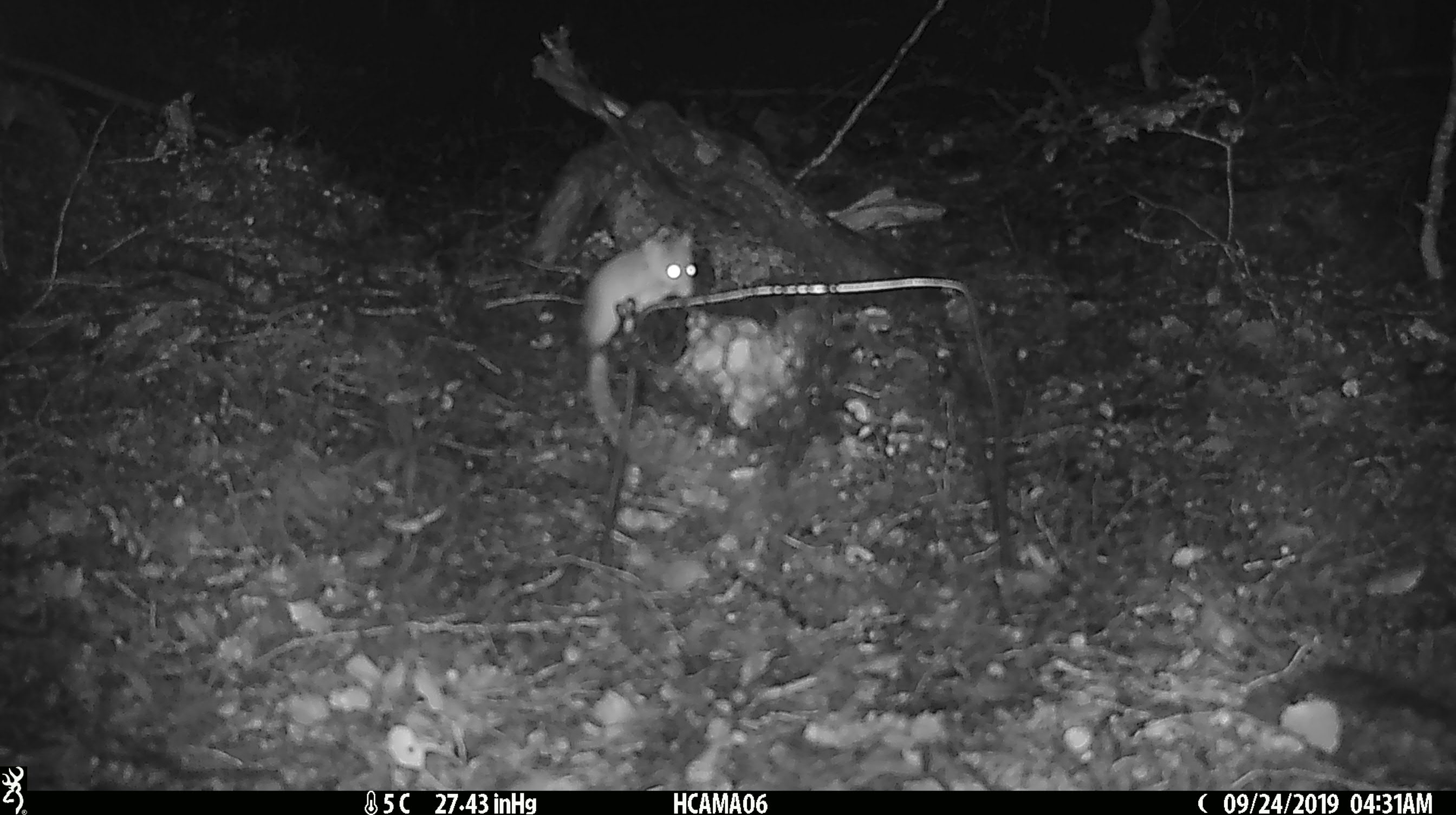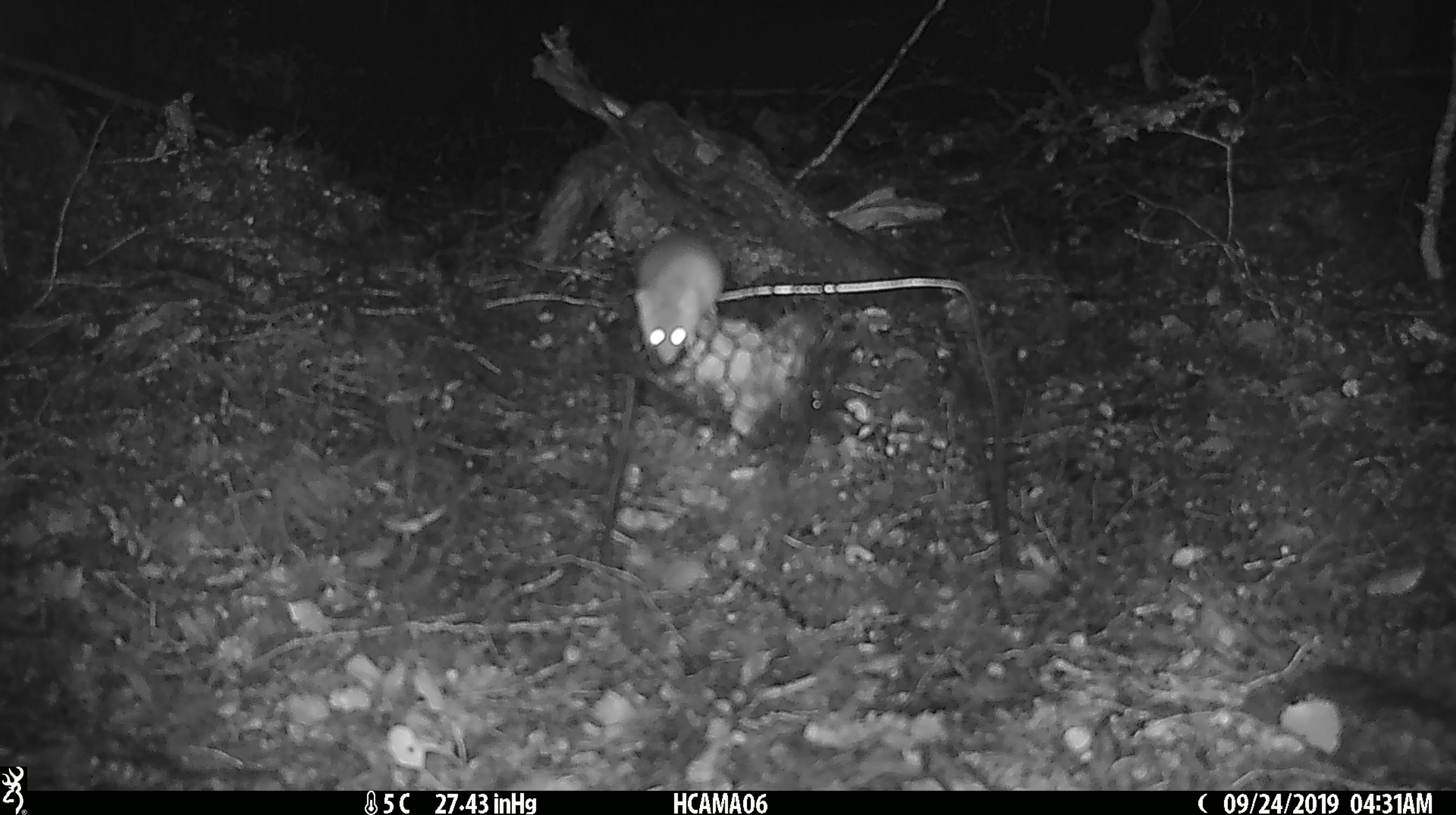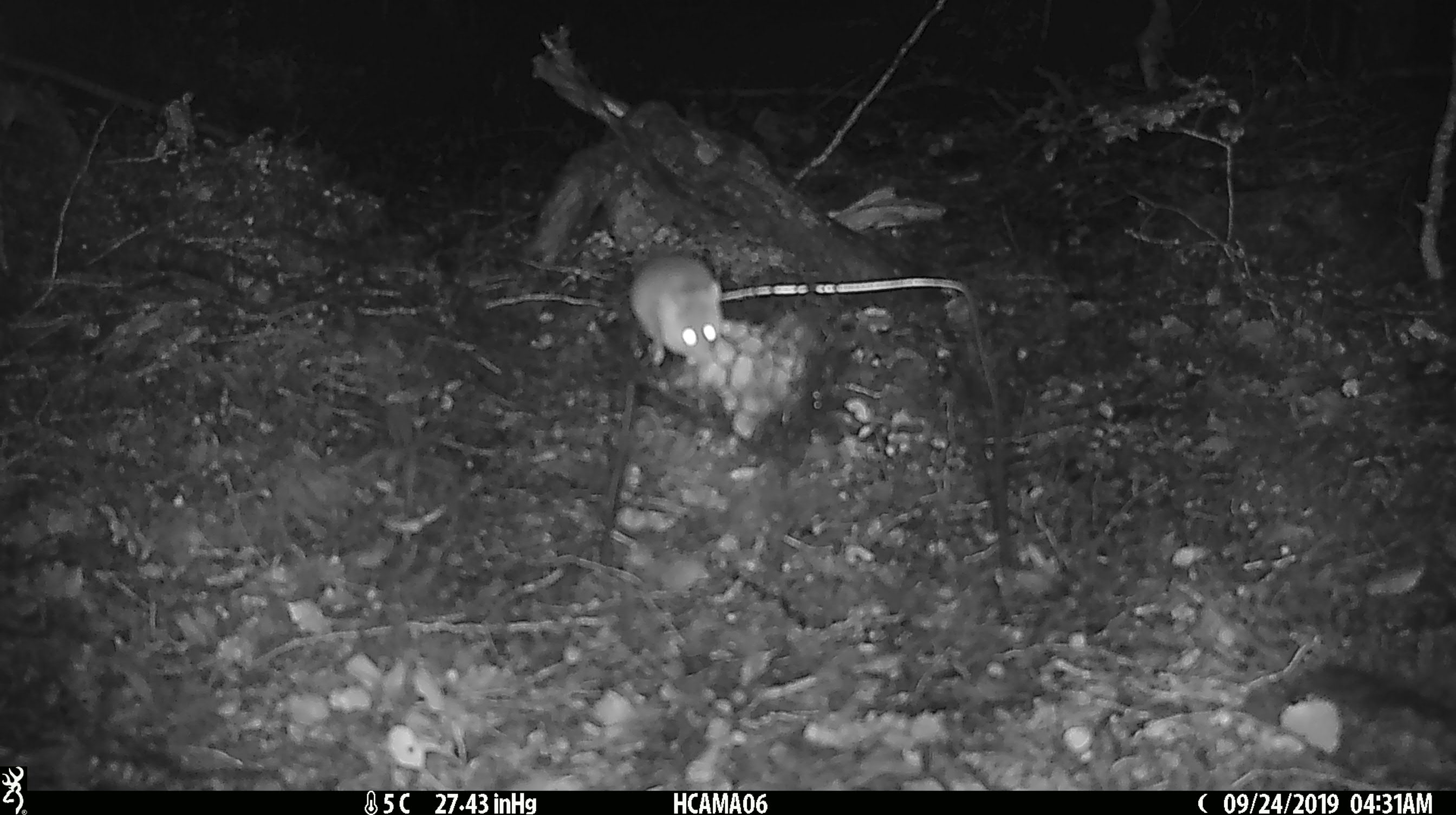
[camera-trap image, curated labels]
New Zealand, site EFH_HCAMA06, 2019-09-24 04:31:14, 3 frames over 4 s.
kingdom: Animalia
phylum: Chordata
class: Mammalia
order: Rodentia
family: Muridae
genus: Mus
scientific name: Mus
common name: mouse